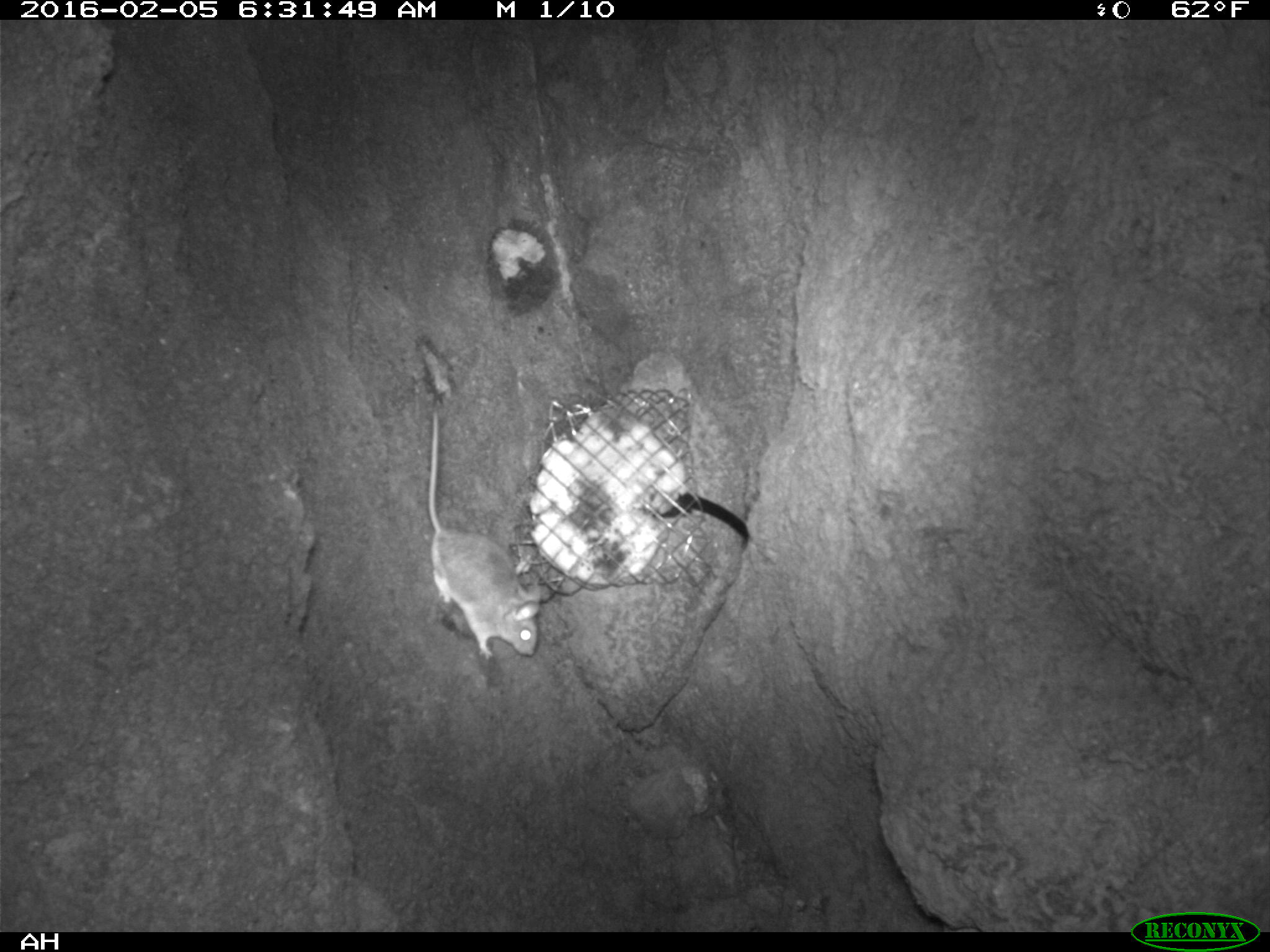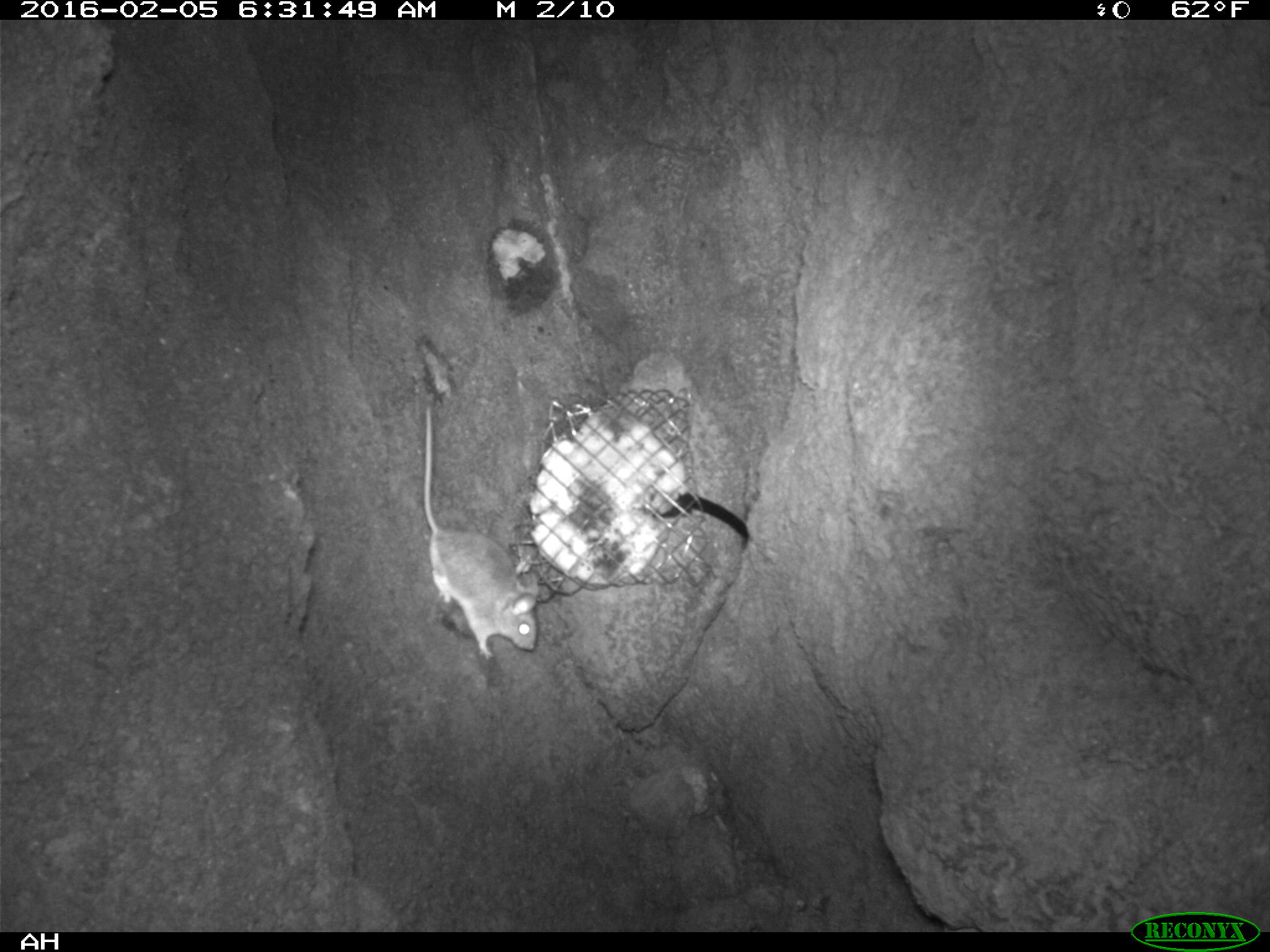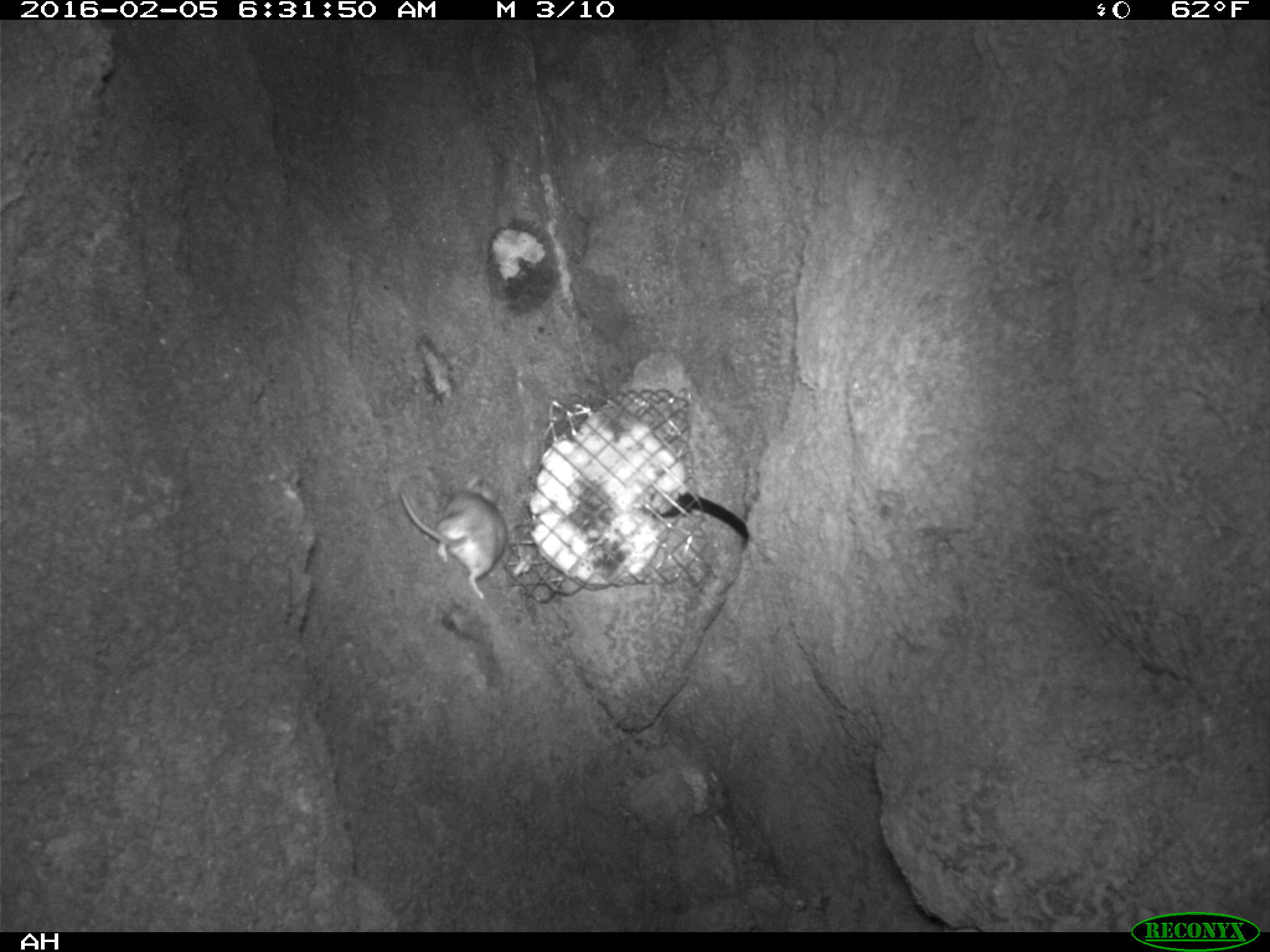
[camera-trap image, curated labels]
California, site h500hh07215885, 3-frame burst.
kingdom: Animalia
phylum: Chordata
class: Mammalia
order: Rodentia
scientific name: Rodentia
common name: rodent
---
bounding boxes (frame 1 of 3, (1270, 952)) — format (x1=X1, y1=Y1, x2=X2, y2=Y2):
rodent: (x1=427, y1=410, x2=540, y2=658)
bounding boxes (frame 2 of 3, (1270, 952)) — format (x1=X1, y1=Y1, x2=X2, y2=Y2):
rodent: (x1=423, y1=403, x2=537, y2=657)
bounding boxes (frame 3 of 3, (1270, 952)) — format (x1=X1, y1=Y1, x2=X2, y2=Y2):
rodent: (x1=394, y1=474, x2=509, y2=601)